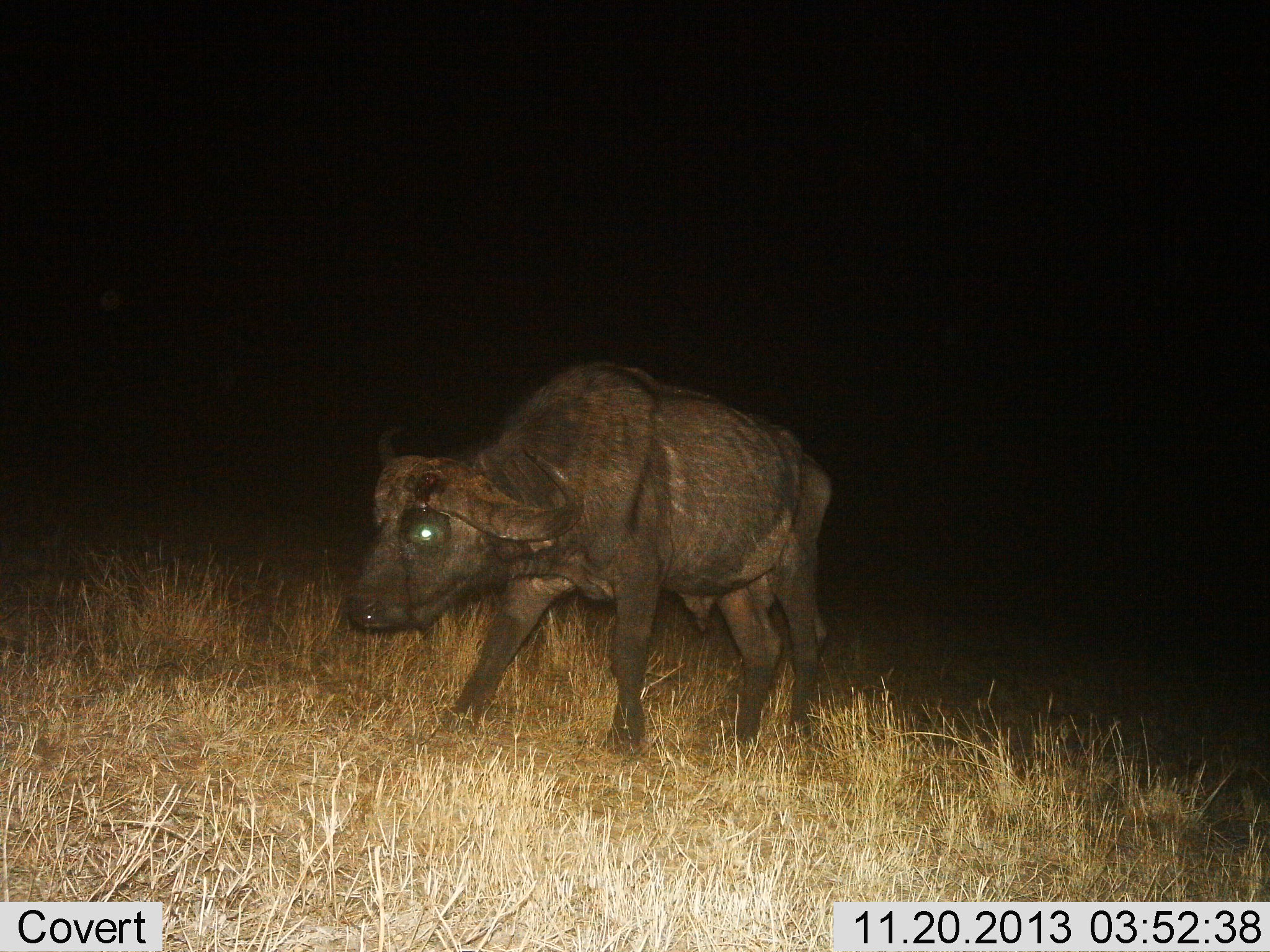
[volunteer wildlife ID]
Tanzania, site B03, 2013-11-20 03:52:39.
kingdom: Animalia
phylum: Chordata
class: Mammalia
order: Artiodactyla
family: Bovidae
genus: Syncerus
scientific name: Syncerus caffer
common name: cape buffalo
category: buffalo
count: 1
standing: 60%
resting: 0%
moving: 40%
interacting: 0%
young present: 0%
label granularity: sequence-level